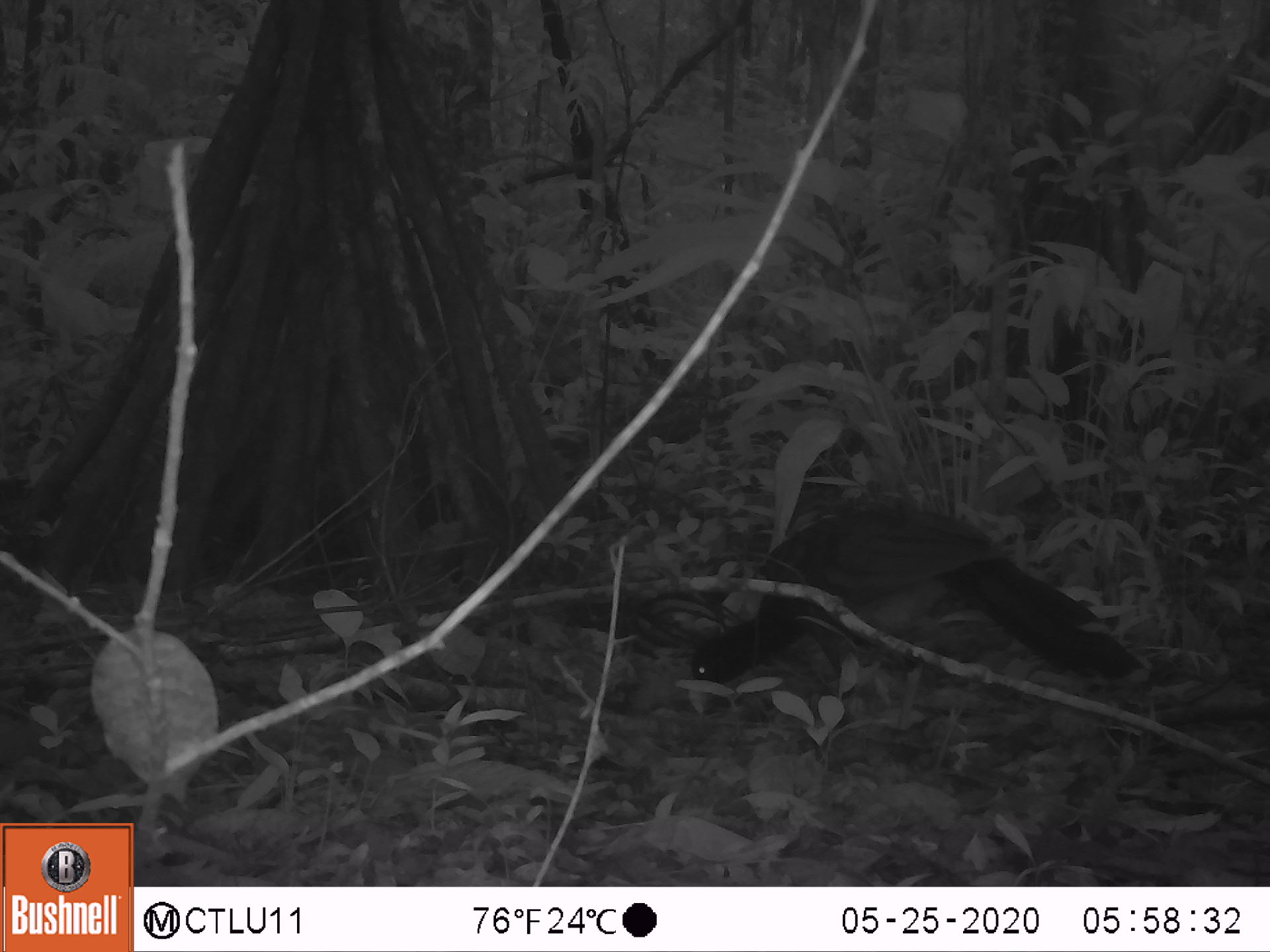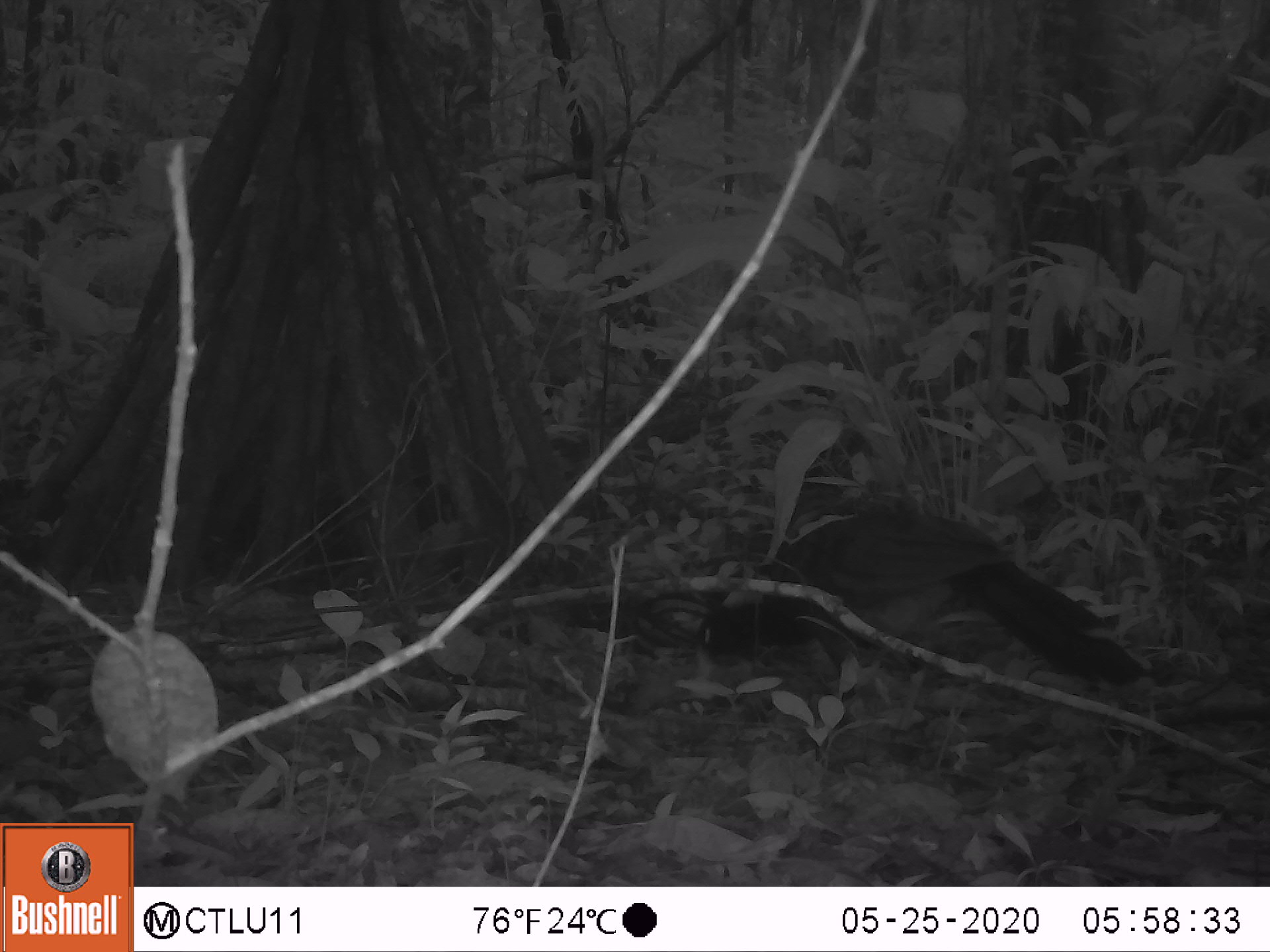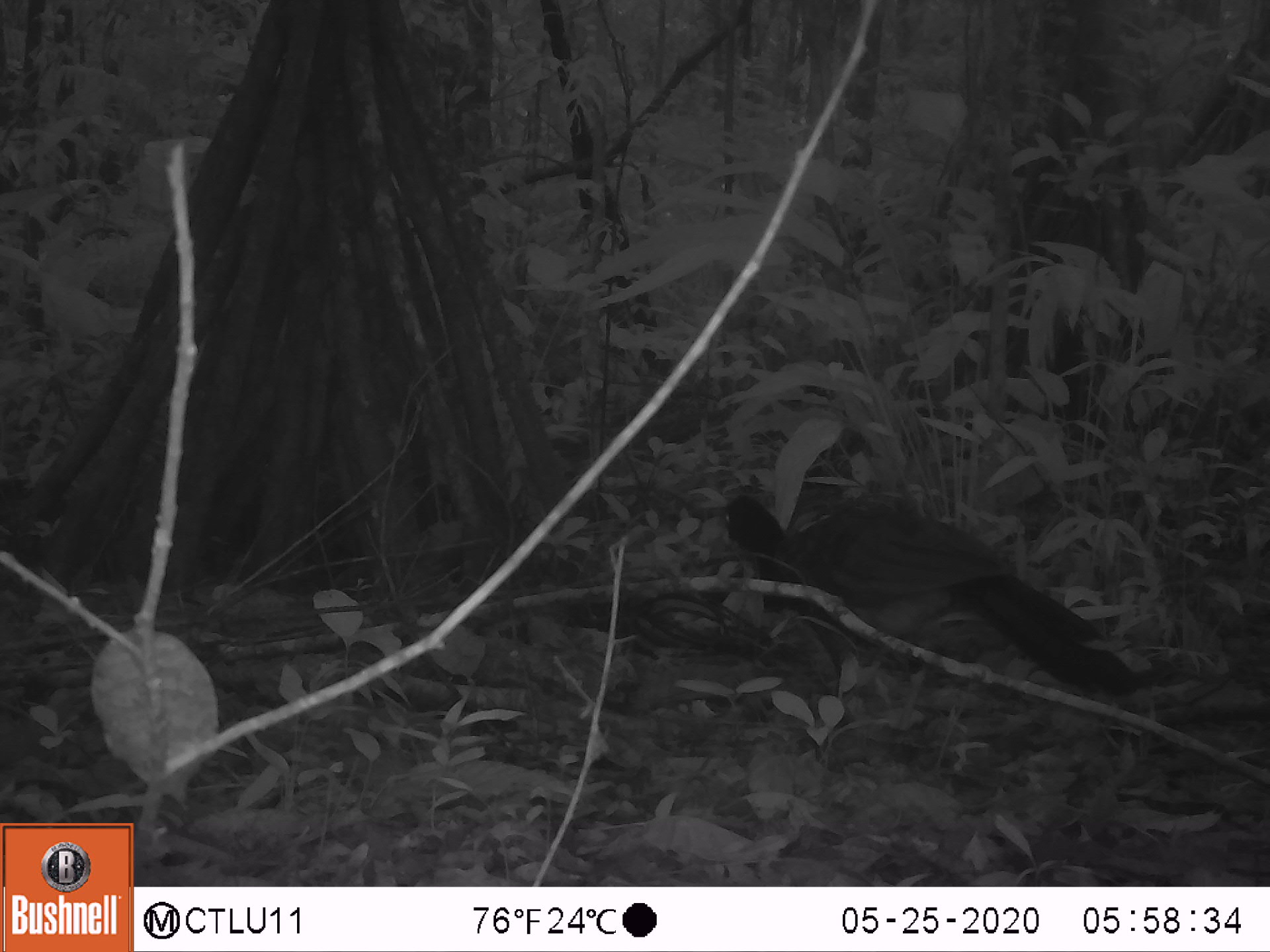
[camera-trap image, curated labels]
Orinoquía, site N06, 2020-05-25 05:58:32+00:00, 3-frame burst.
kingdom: Animalia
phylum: Chordata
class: Aves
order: Galliformes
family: Cracidae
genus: Mitu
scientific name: Mitu salvini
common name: salvin's currasow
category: salvins curassow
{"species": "salvins curassow (salvin's currasow) (Mitu salvini)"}